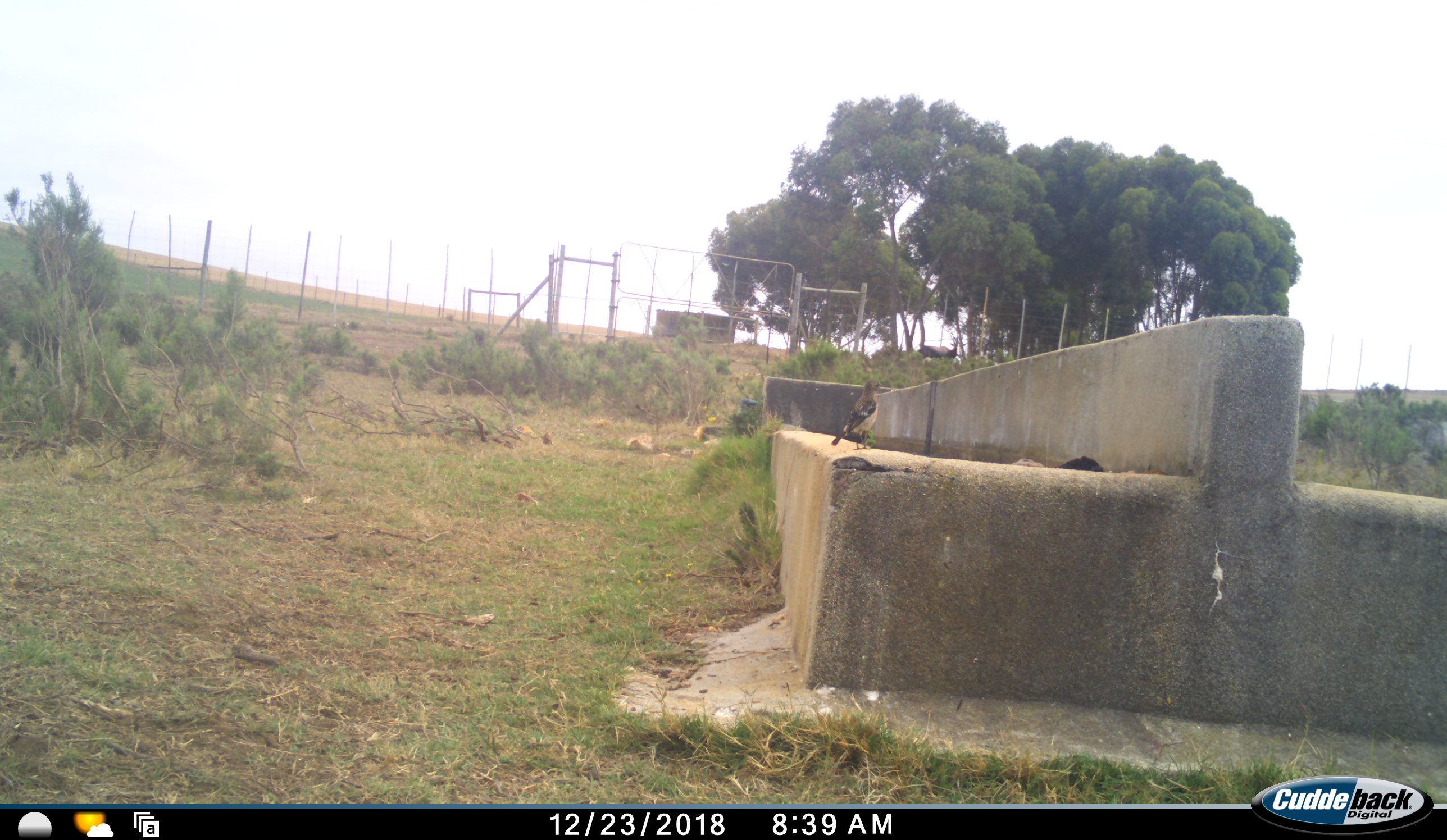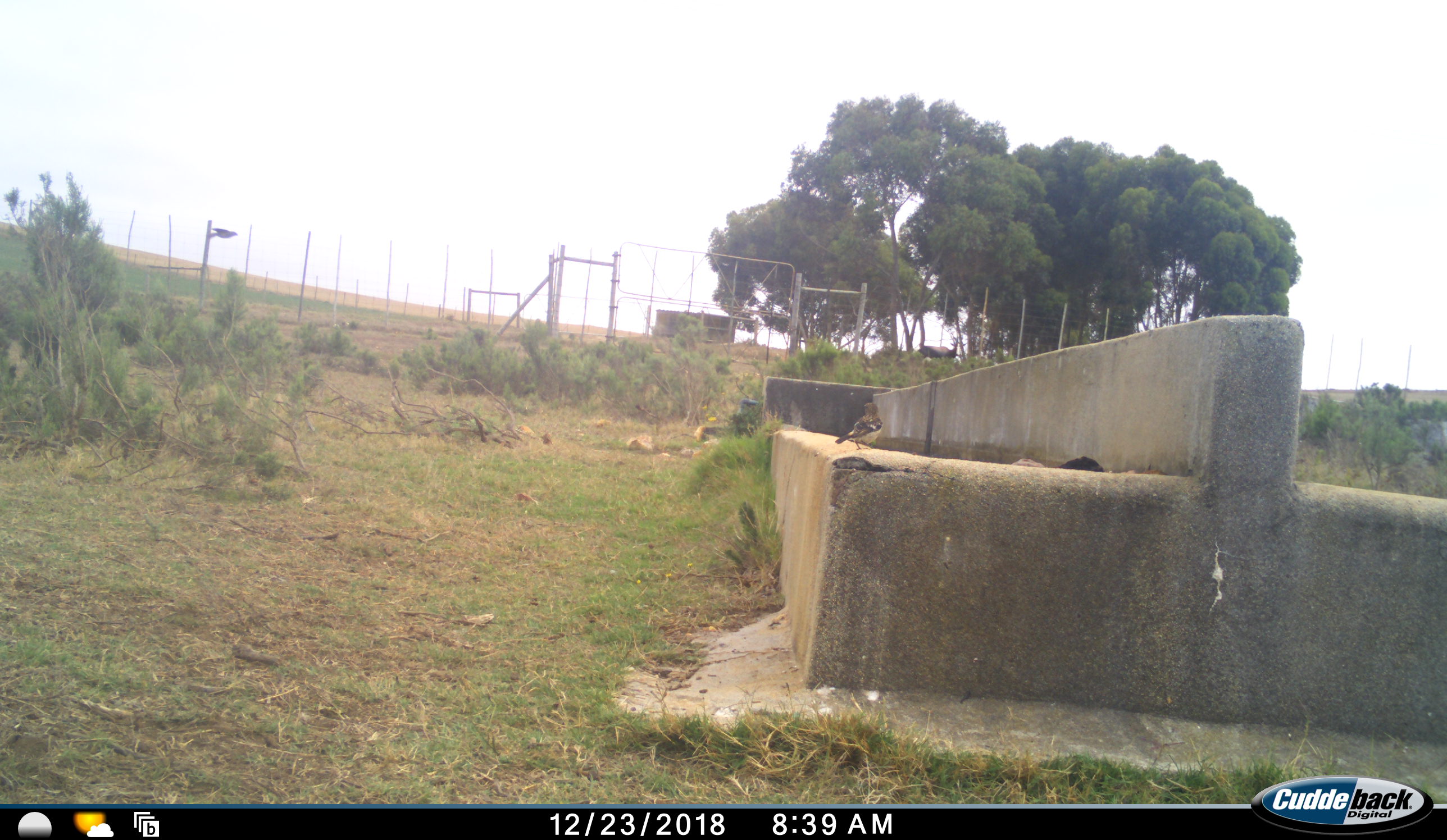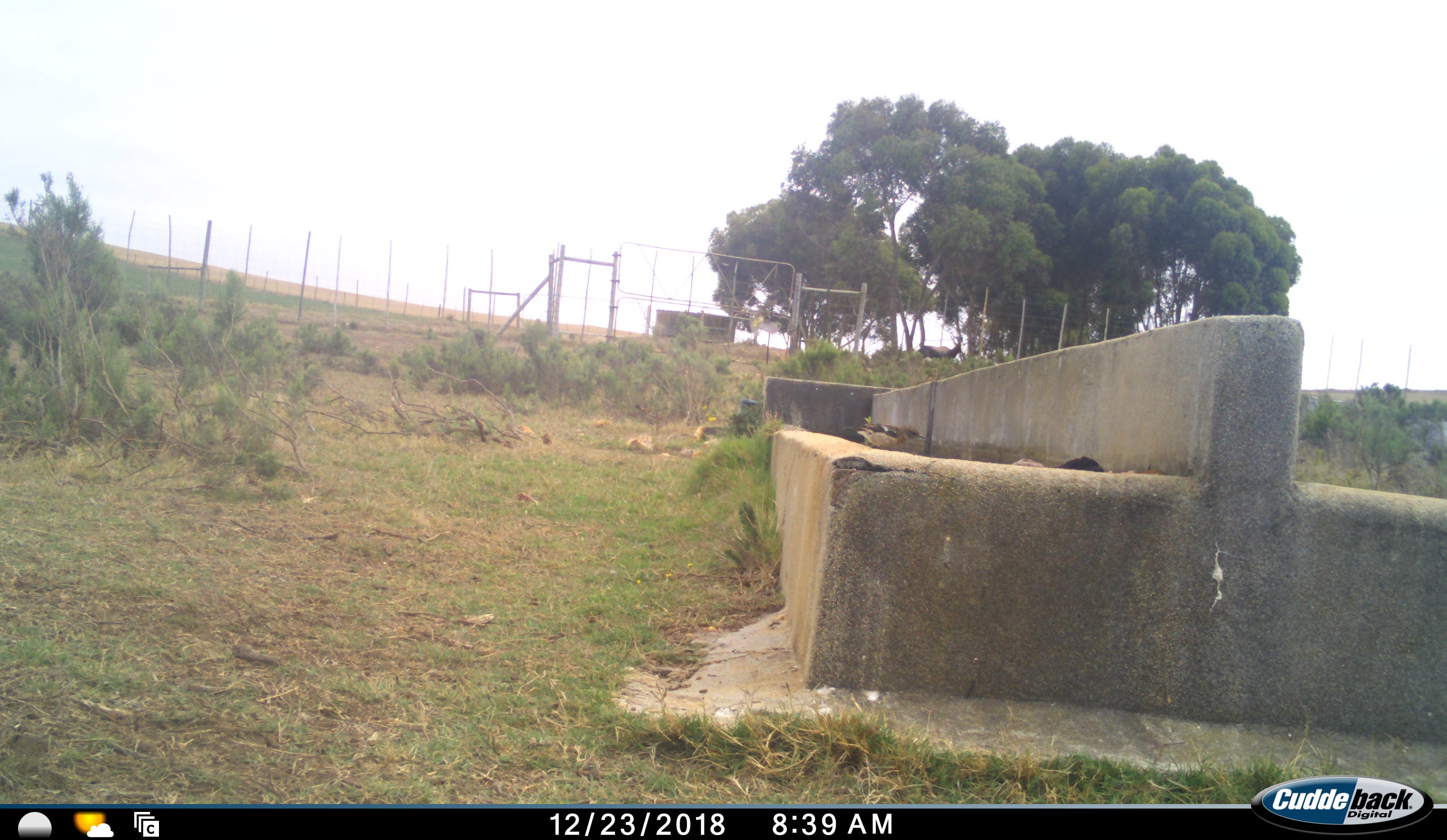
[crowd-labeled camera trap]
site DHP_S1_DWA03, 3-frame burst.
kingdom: Animalia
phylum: Chordata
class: Aves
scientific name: Aves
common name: bird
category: birdother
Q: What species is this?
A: Birdother (bird) (Aves).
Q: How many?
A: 2.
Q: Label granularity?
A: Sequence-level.